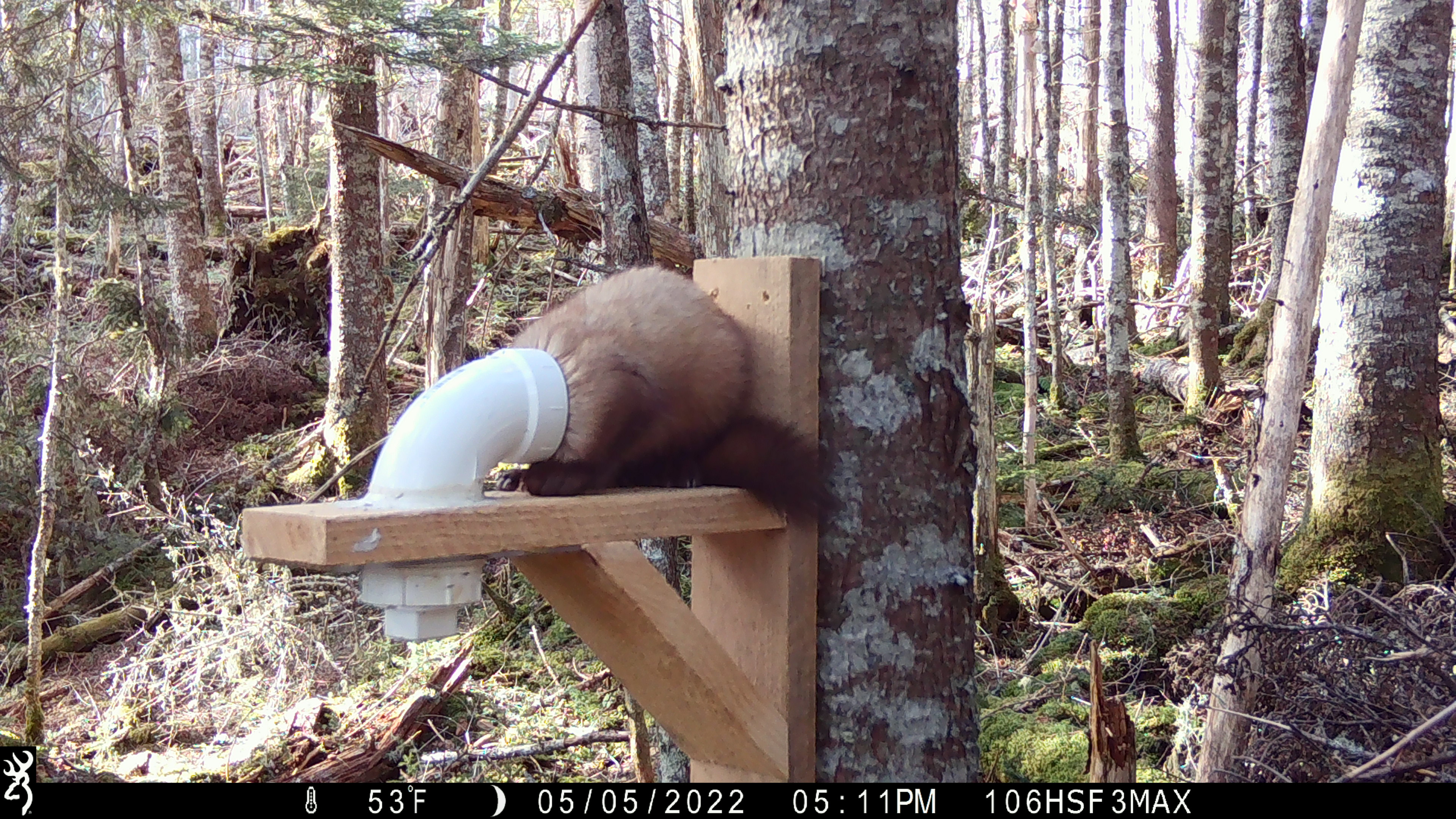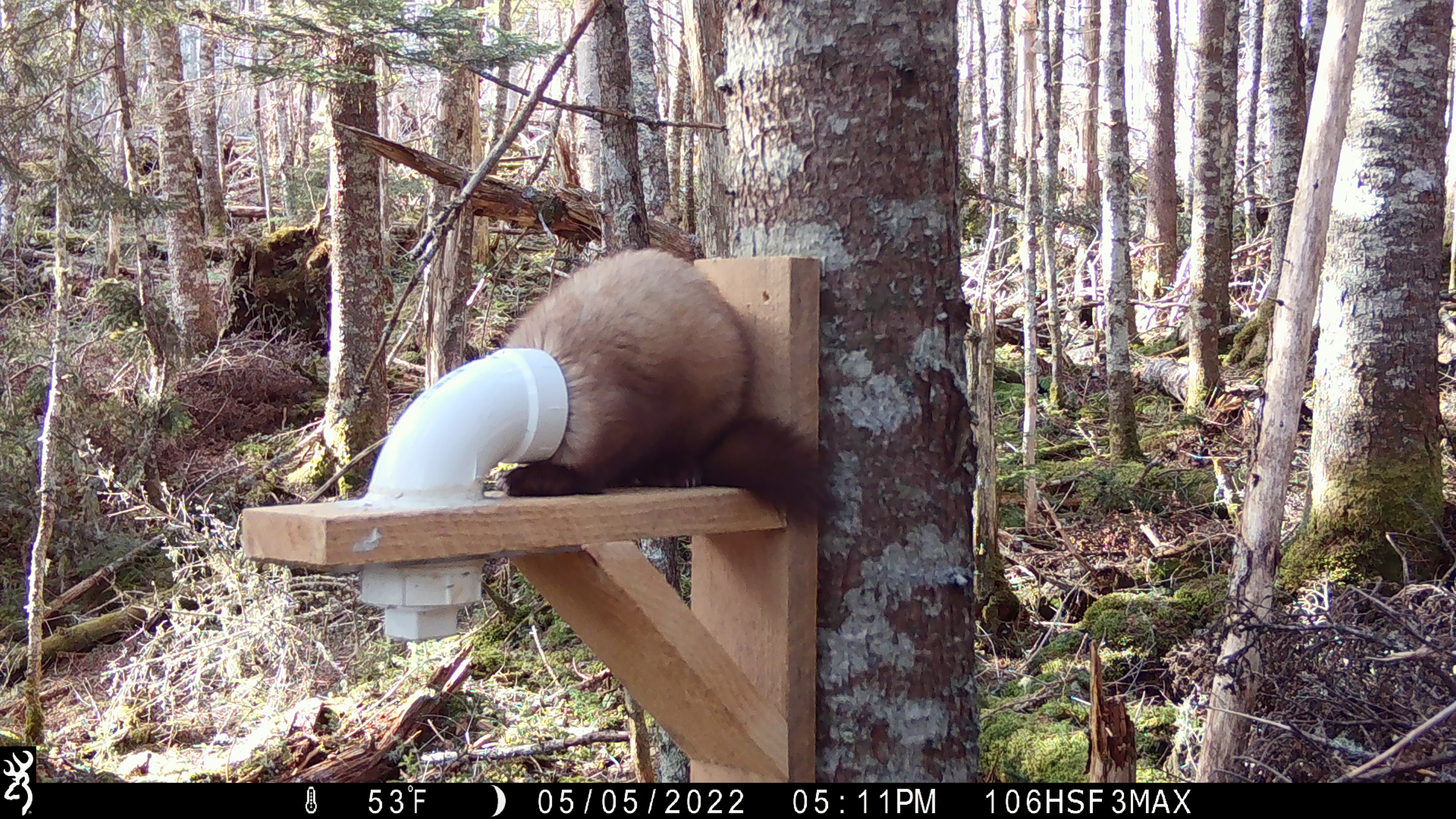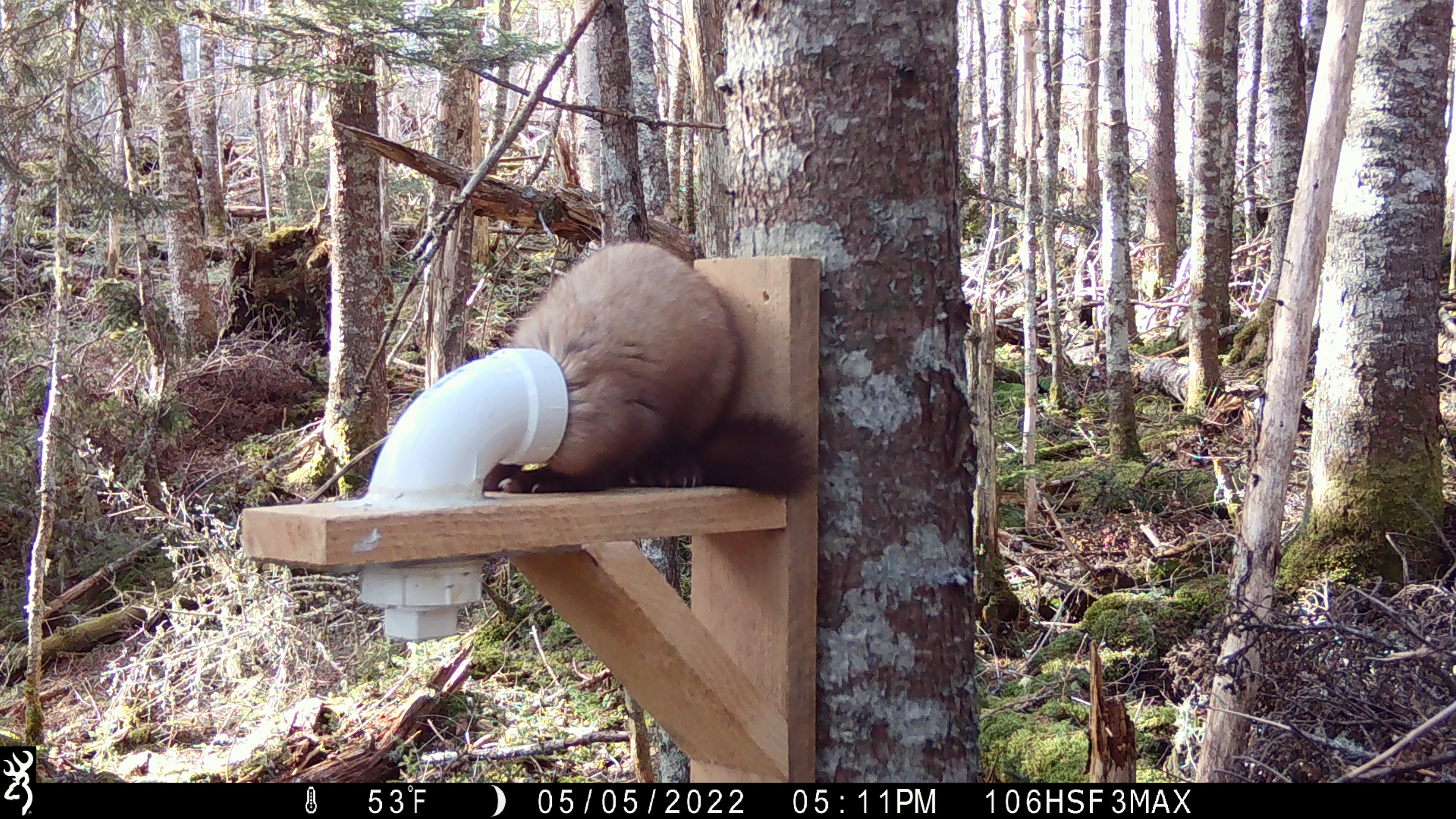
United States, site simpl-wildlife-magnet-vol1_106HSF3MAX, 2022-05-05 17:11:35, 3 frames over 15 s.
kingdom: Animalia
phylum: Chordata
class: Mammalia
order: Carnivora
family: Mustelidae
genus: Martes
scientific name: Martes americana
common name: american marten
American marten (Martes americana).